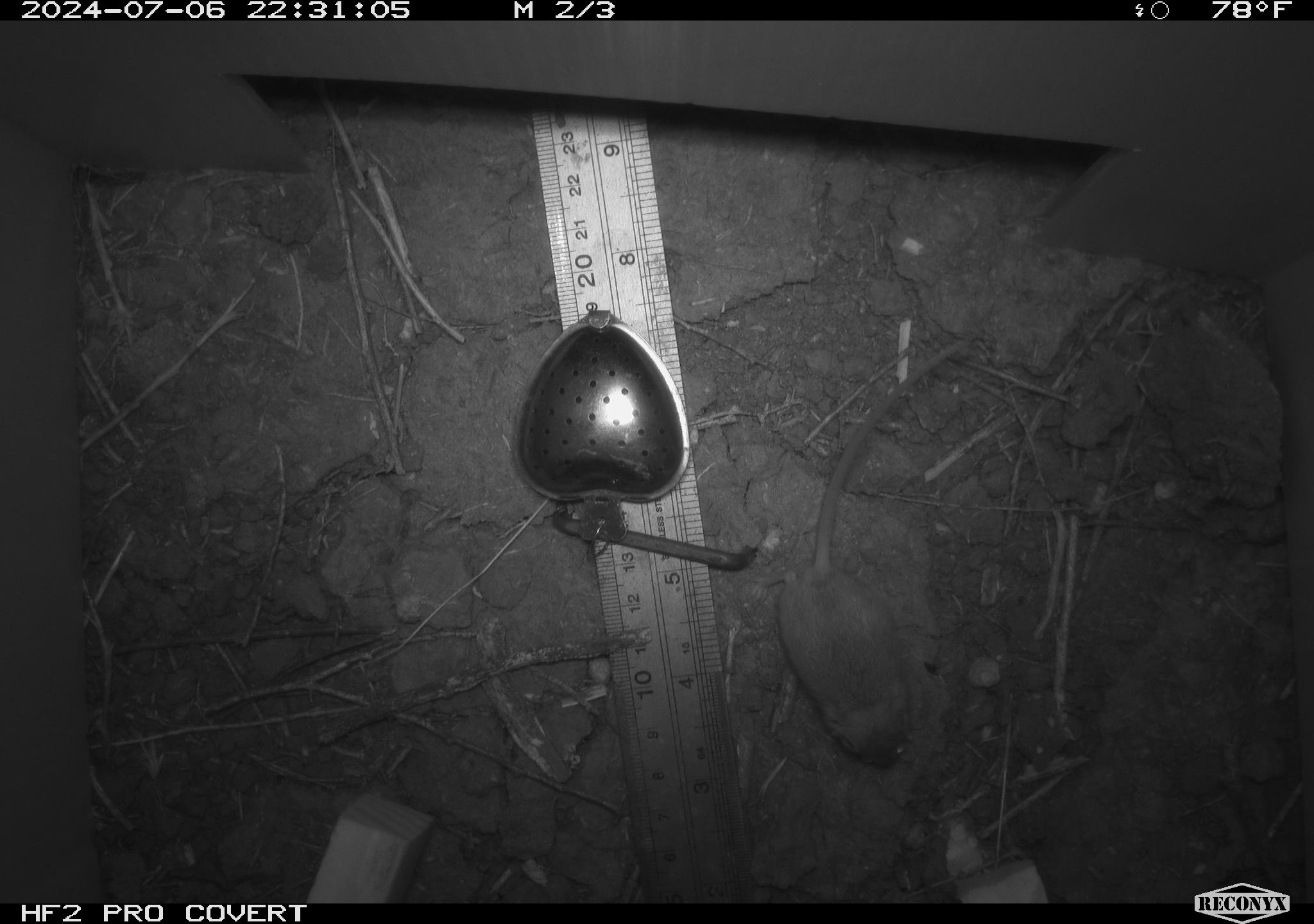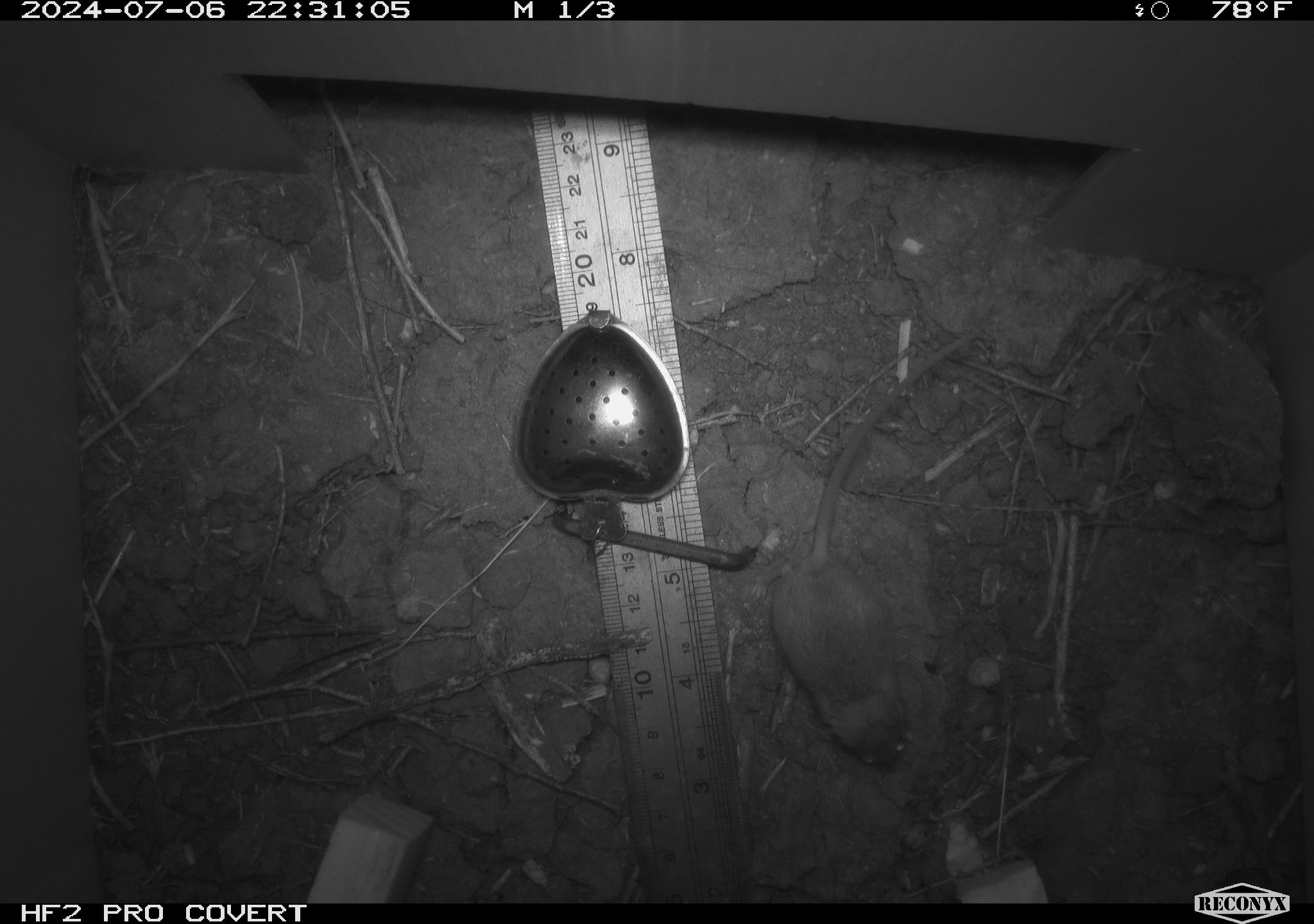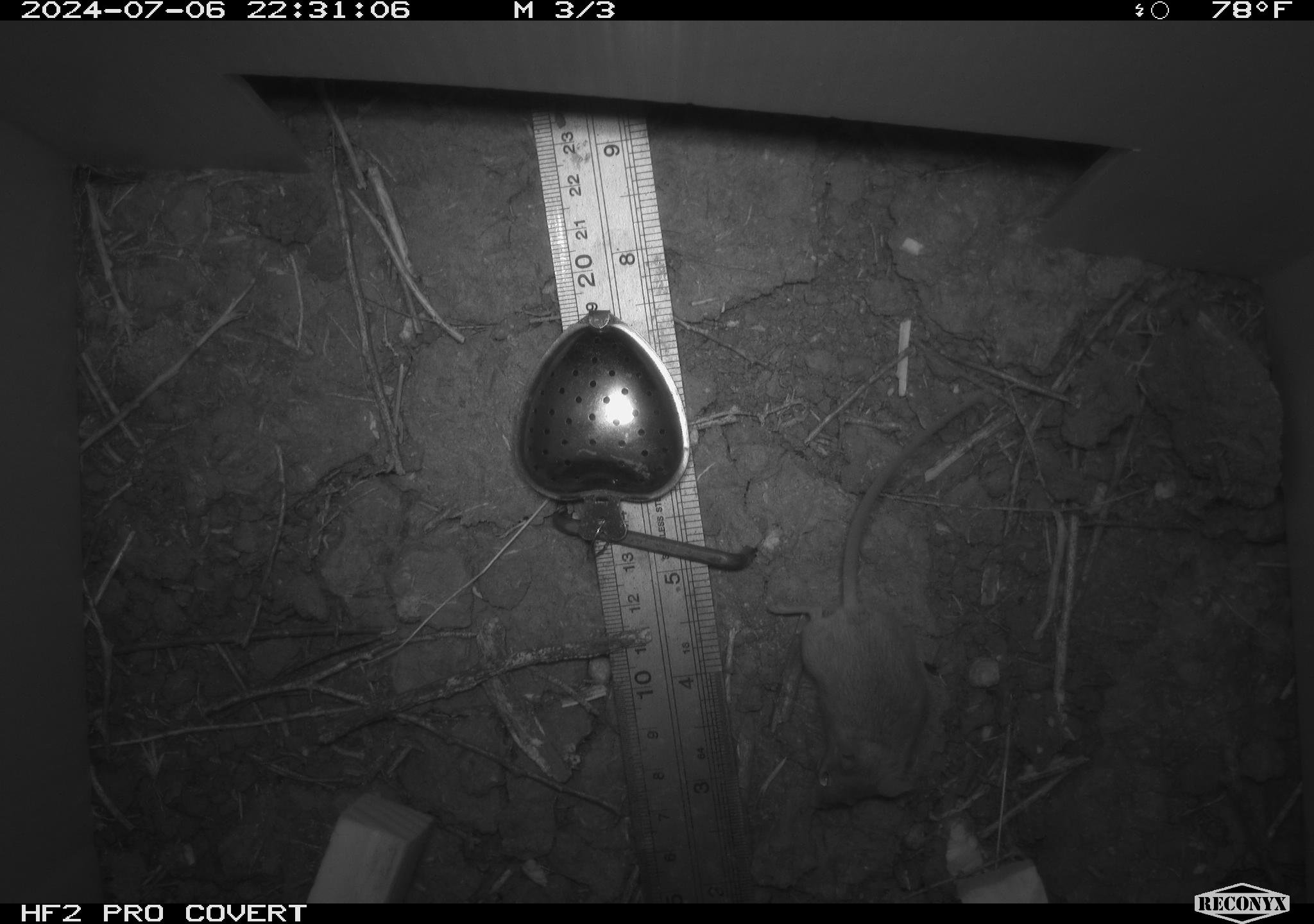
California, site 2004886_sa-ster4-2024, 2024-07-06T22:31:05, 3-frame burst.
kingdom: Animalia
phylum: Chordata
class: Mammalia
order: Rodentia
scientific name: Rodentia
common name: mouse species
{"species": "mouse species (Rodentia)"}